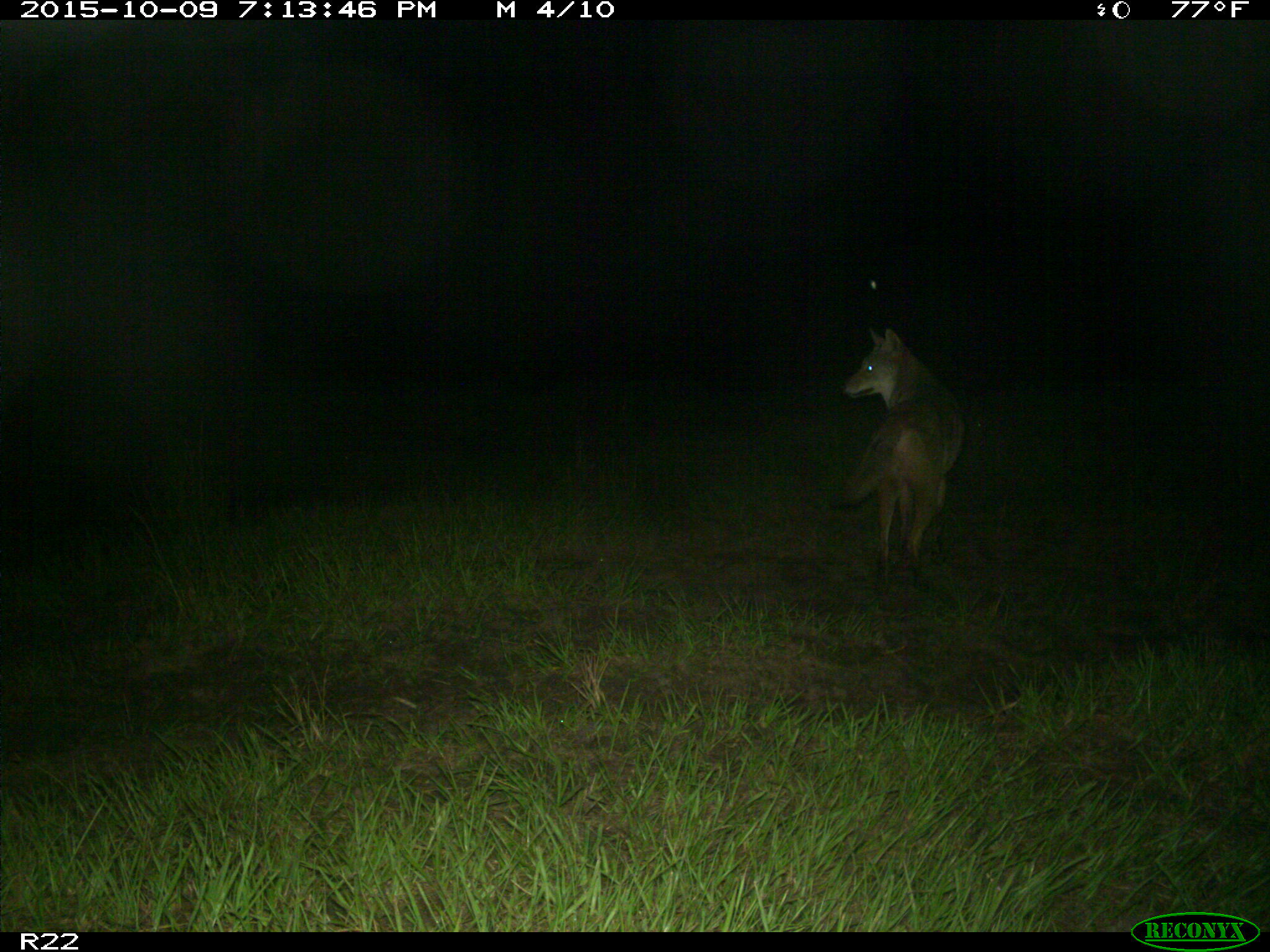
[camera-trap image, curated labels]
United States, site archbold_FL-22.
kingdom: Animalia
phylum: Chordata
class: Mammalia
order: Carnivora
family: Canidae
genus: Canis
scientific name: Canis latrans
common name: coyote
Canis latrans (coyote).